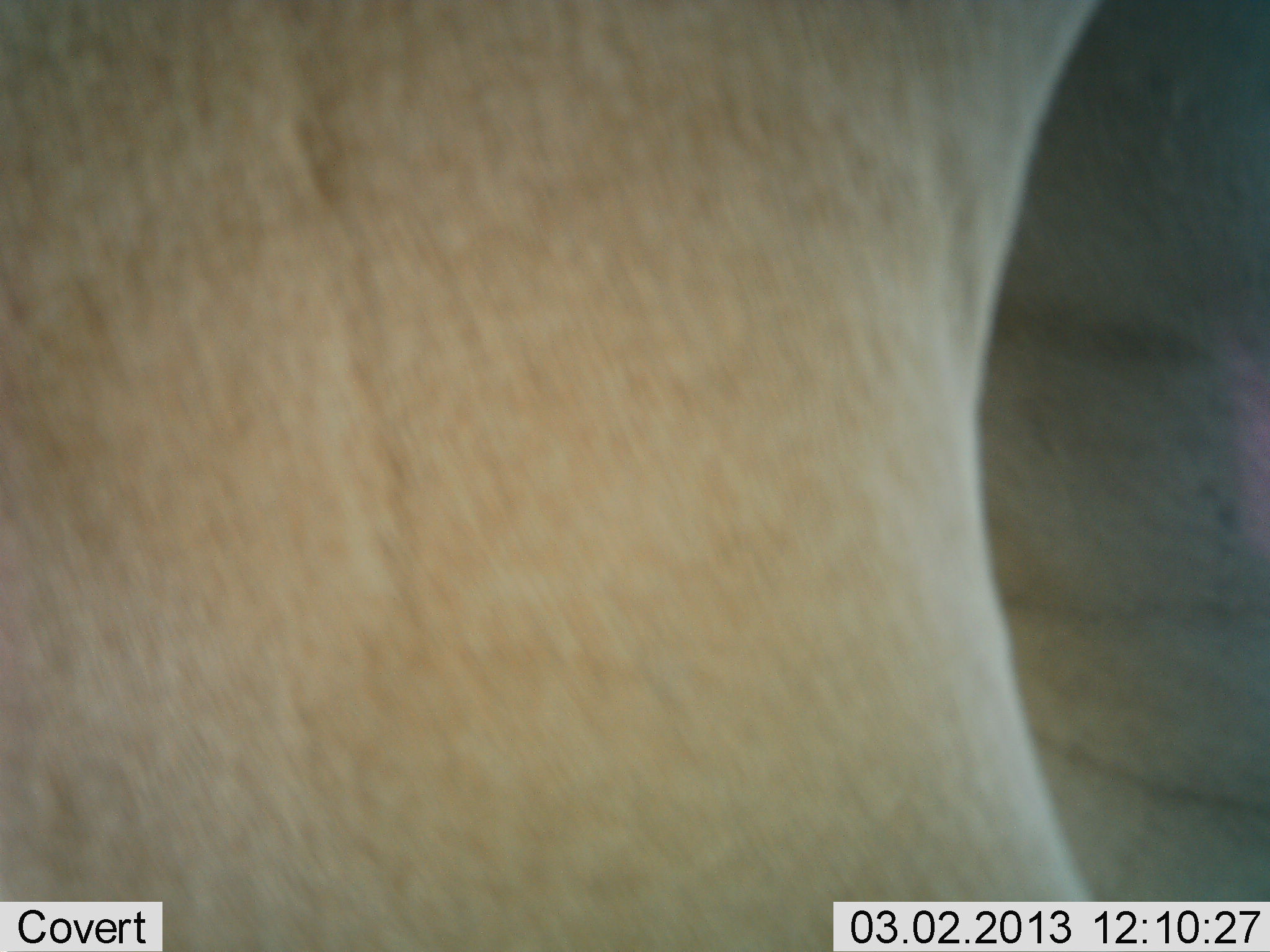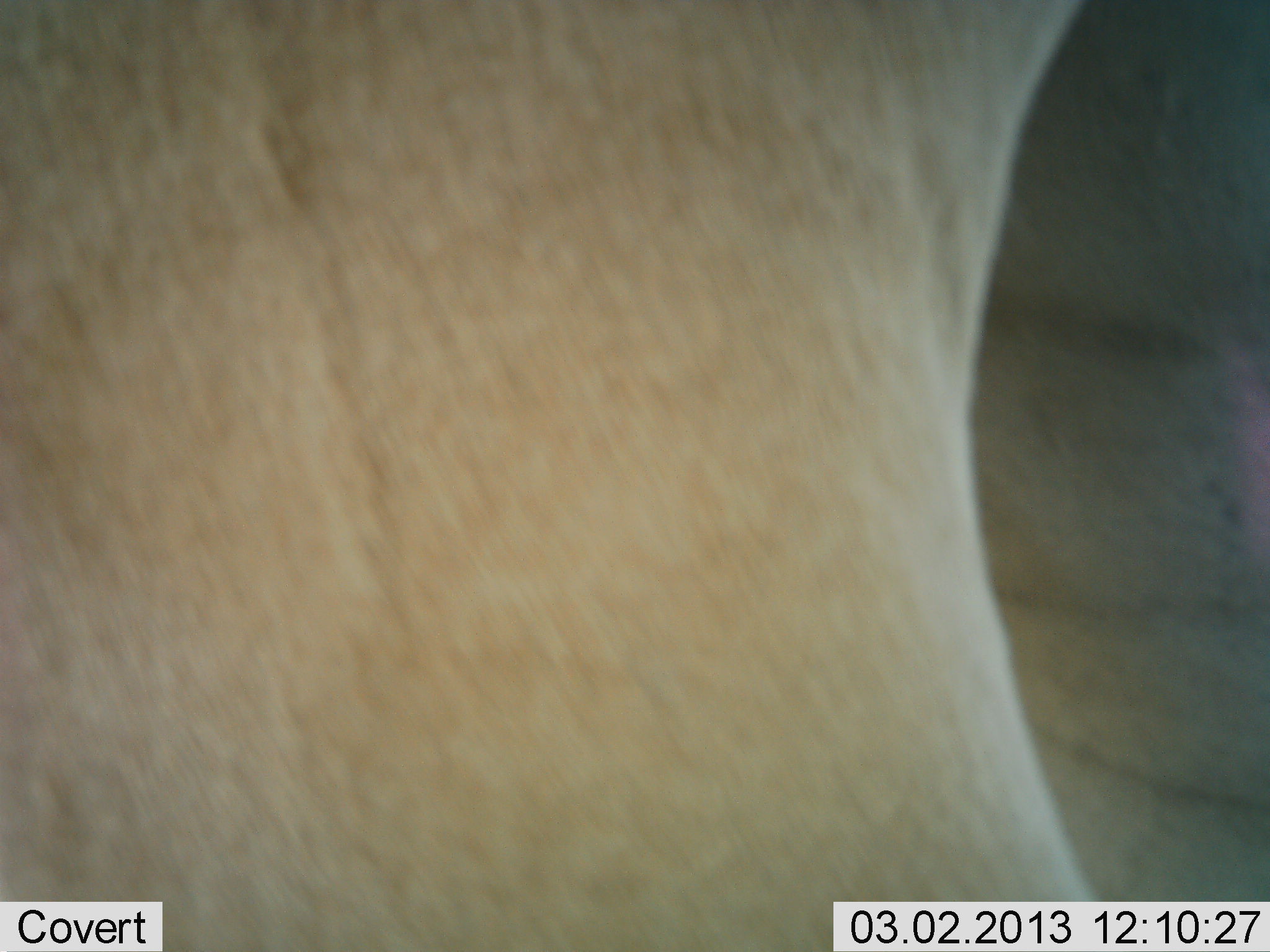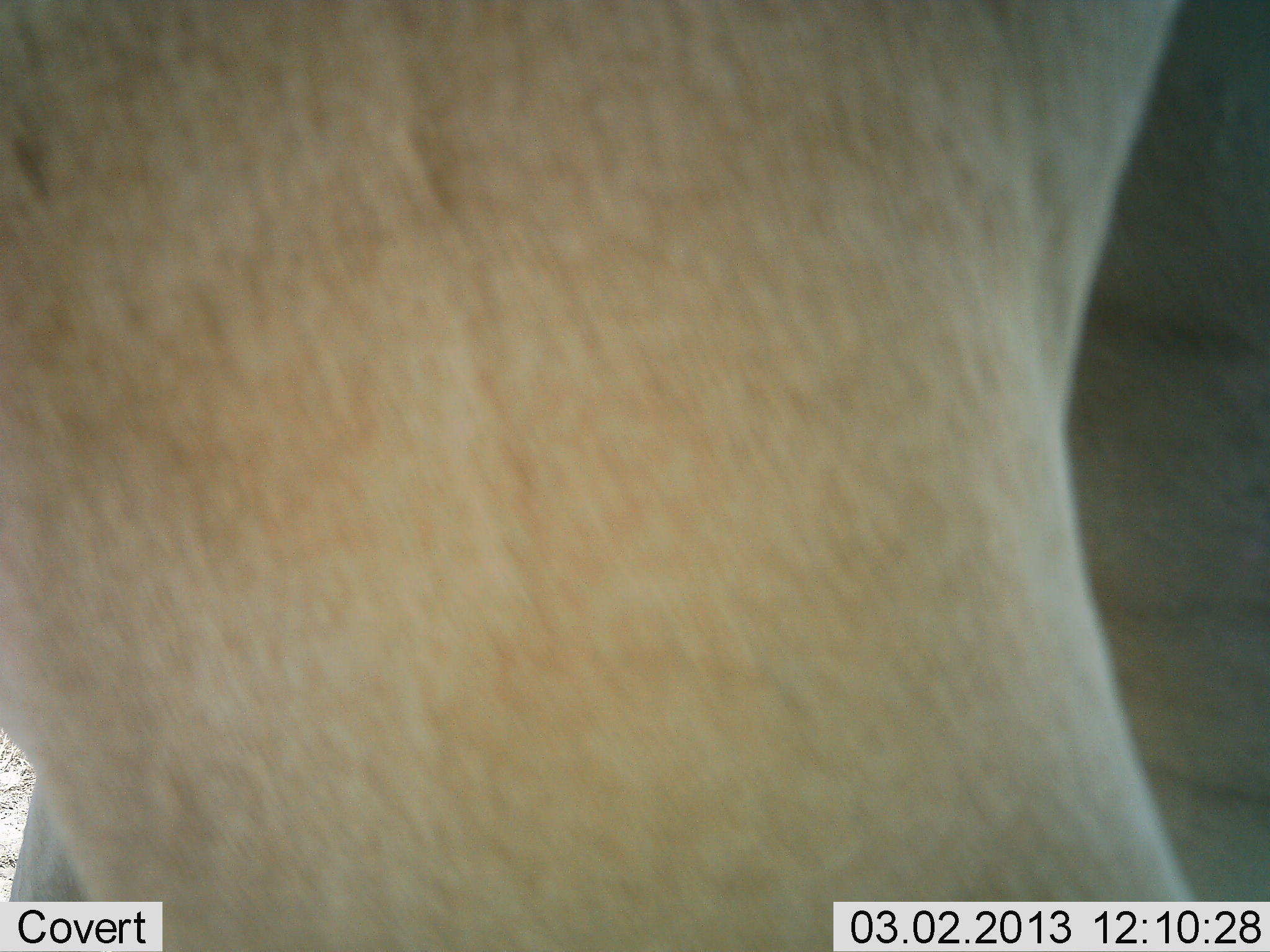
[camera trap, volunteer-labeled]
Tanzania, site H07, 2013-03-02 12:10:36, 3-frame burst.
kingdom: Animalia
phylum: Chordata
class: Mammalia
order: Artiodactyla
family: Bovidae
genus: Alcelaphus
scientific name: Alcelaphus buselaphus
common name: hartebeest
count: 1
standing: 100%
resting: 0%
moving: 0%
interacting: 0%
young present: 0%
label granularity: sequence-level